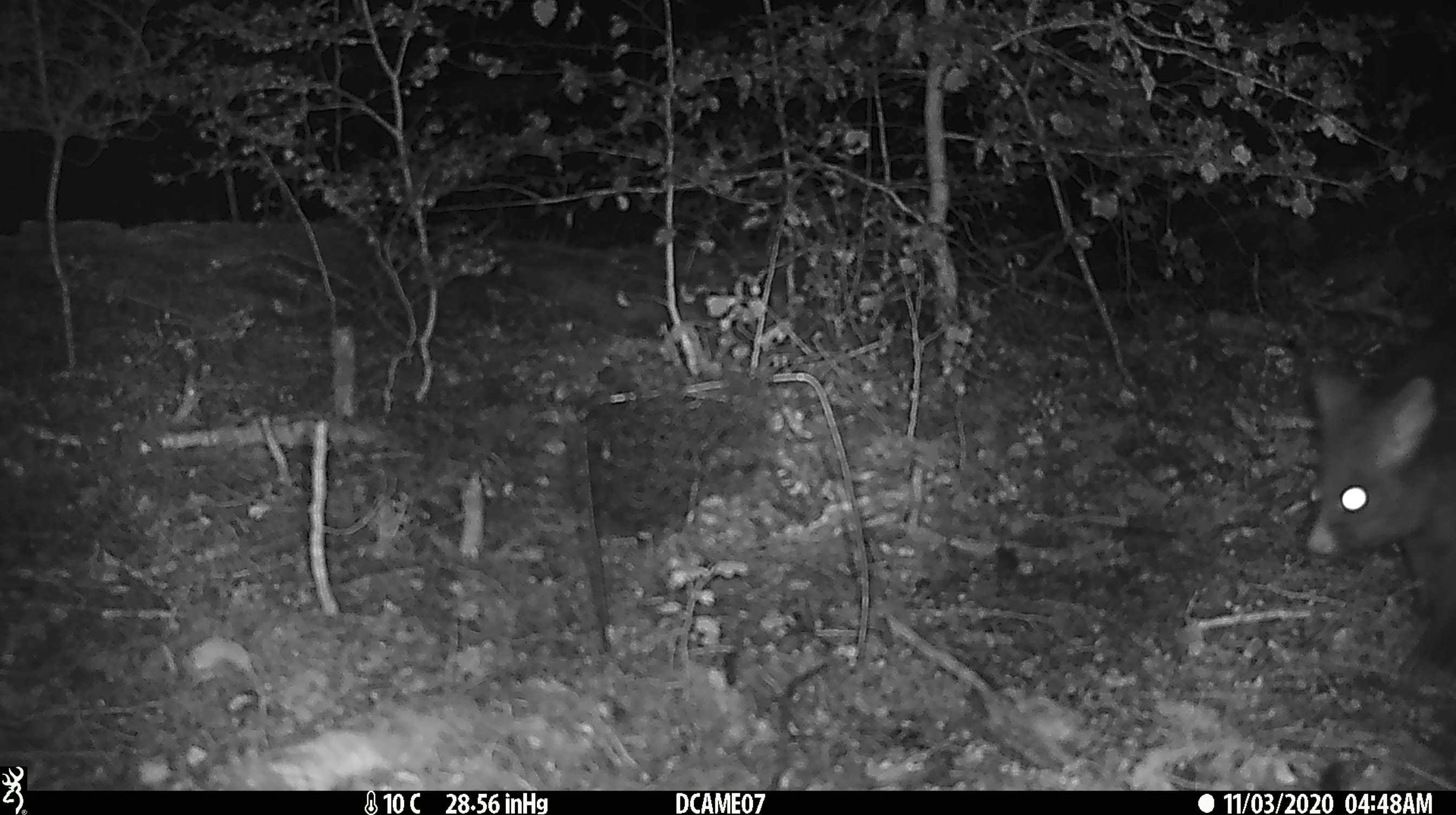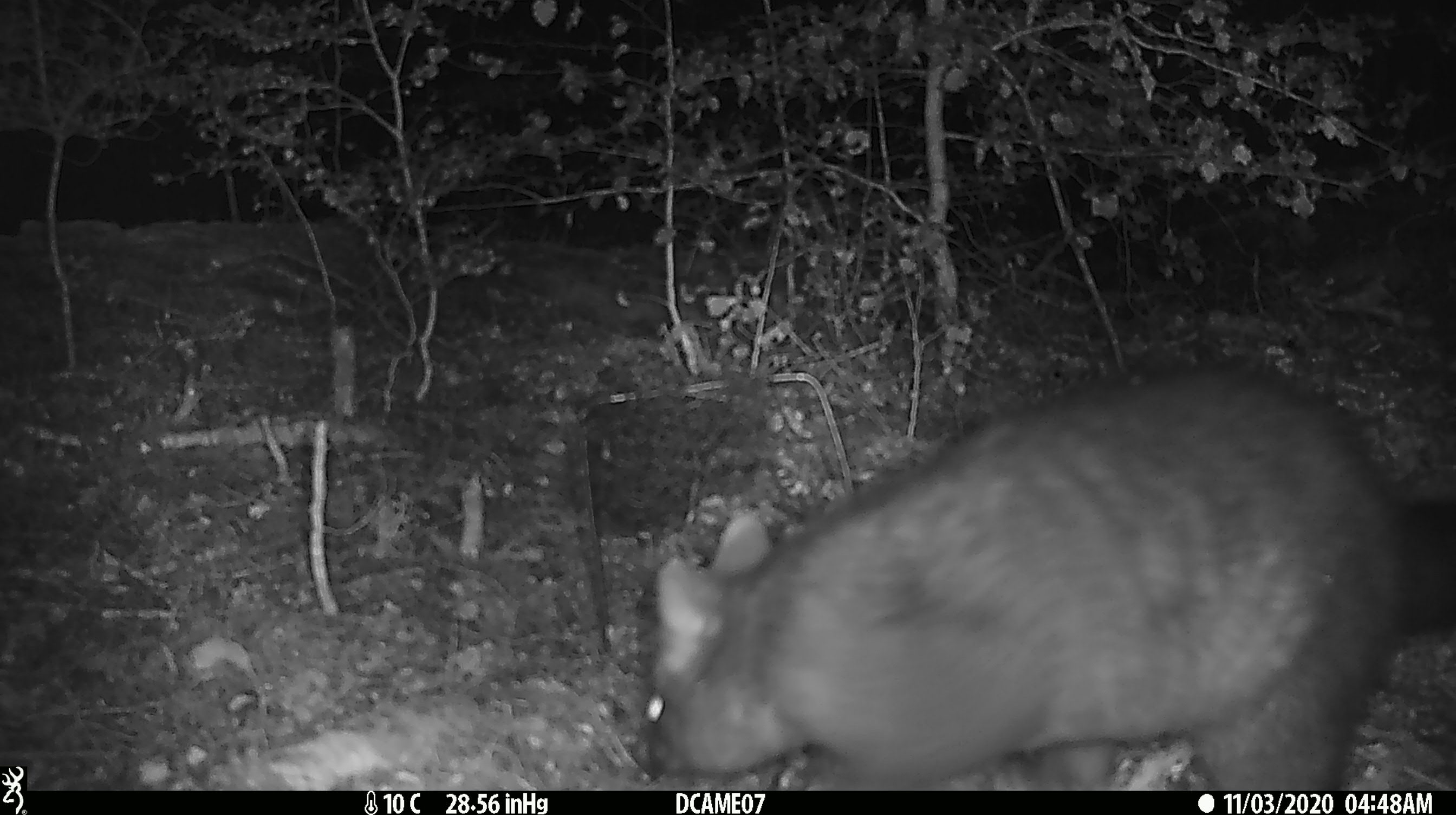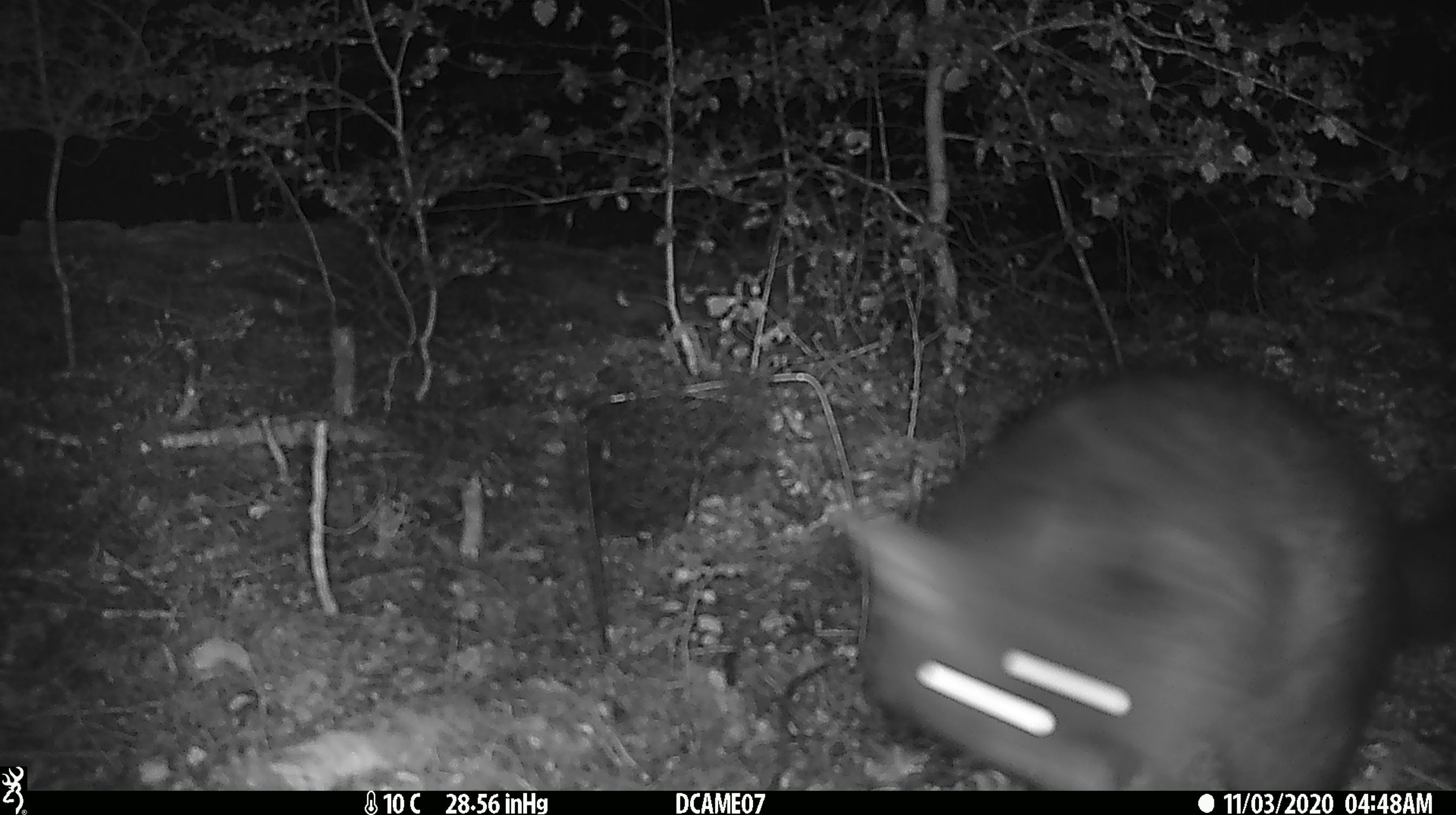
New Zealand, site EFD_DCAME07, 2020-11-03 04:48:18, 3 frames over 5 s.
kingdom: Animalia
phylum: Chordata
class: Mammalia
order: Diprotodontia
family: Phalangeridae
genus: Trichosurus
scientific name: Trichosurus vulpecula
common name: common brushtail possum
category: possum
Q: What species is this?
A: Possum (common brushtail possum) (Trichosurus vulpecula).